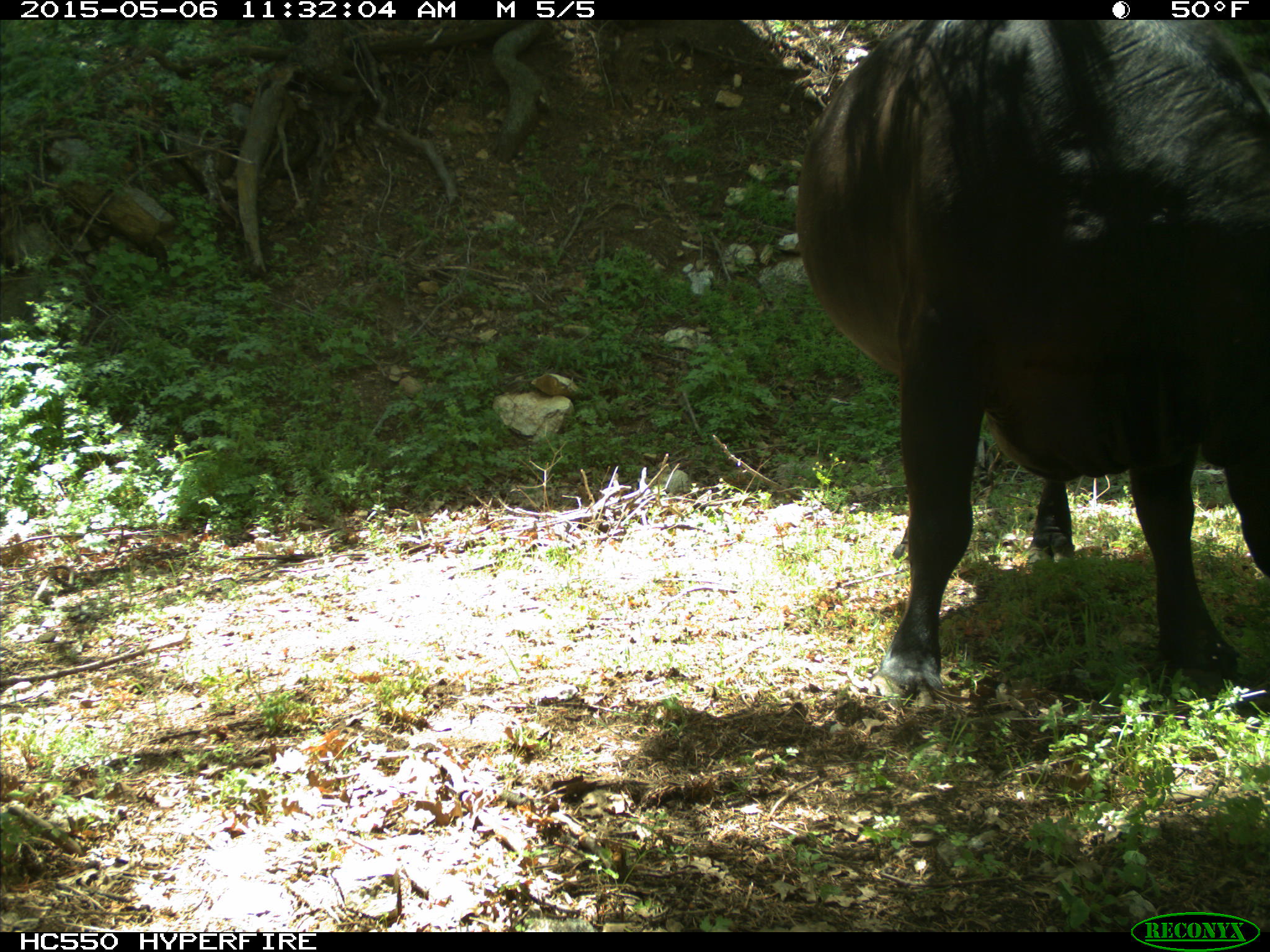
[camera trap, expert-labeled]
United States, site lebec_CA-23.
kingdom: Animalia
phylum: Chordata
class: Mammalia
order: Artiodactyla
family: Bovidae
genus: Bos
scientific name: Bos taurus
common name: domestic cow